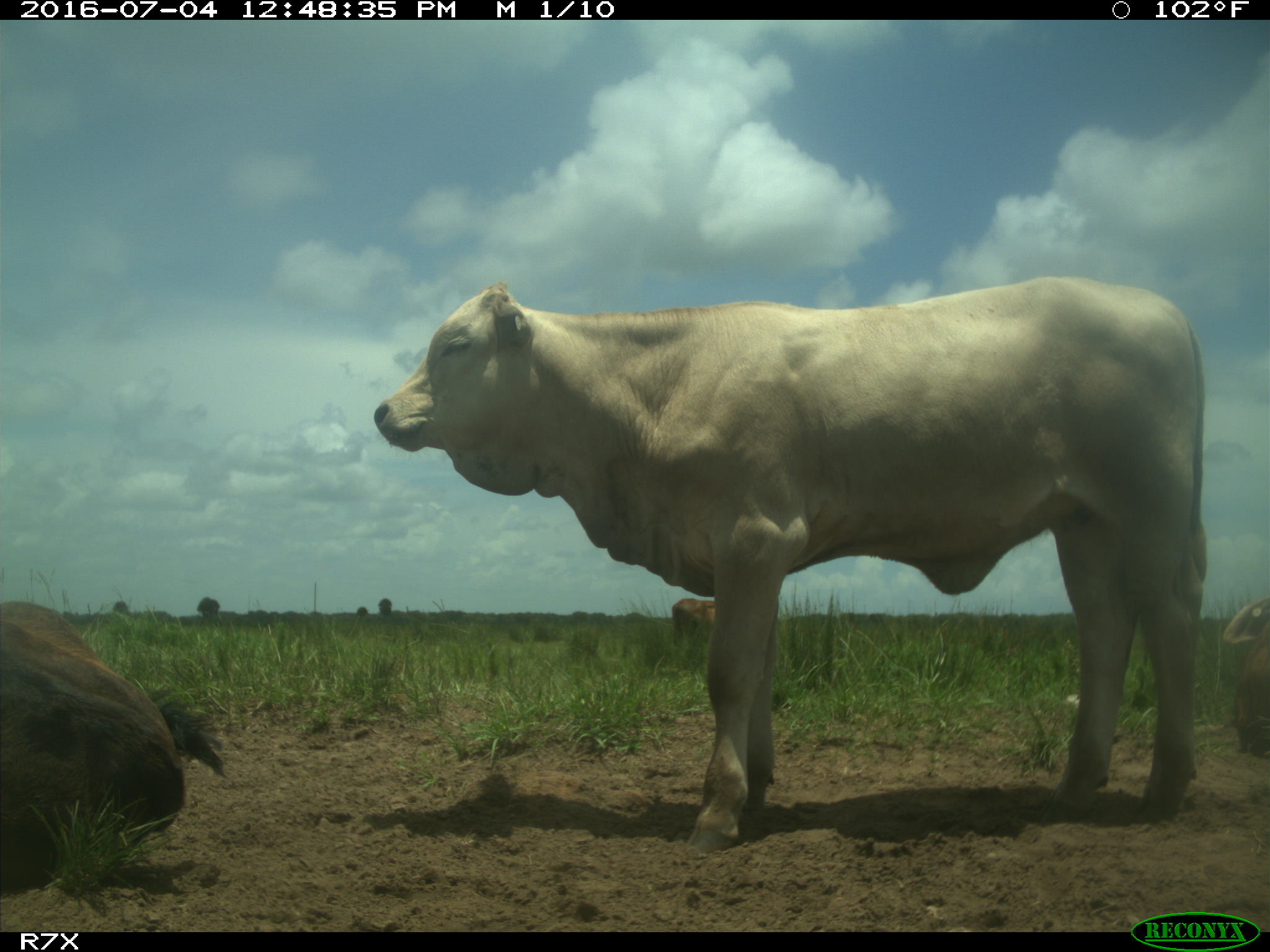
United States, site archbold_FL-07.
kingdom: Animalia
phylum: Chordata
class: Mammalia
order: Artiodactyla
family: Bovidae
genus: Bos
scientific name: Bos taurus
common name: domestic cow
Bos taurus (domestic cow).